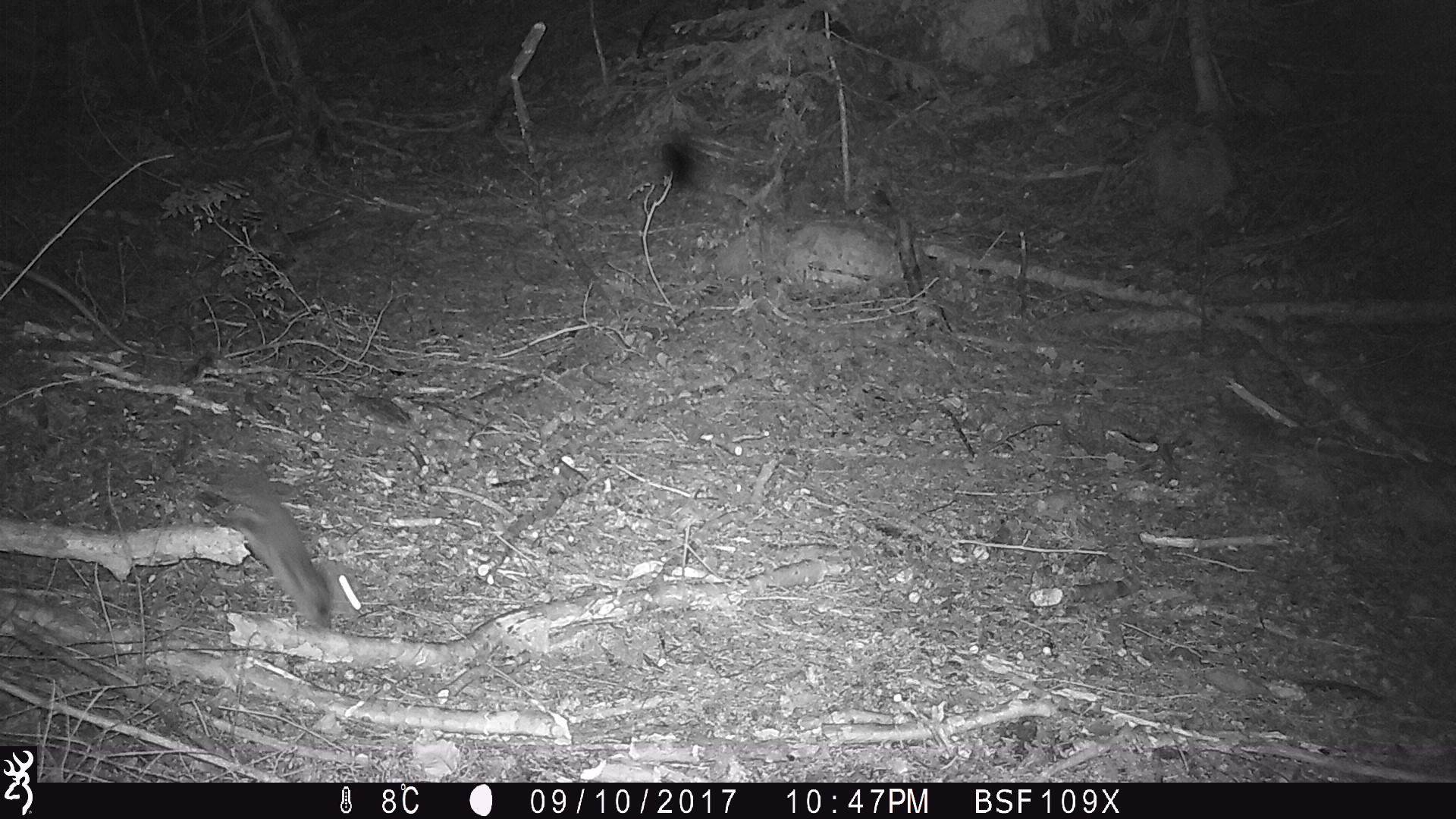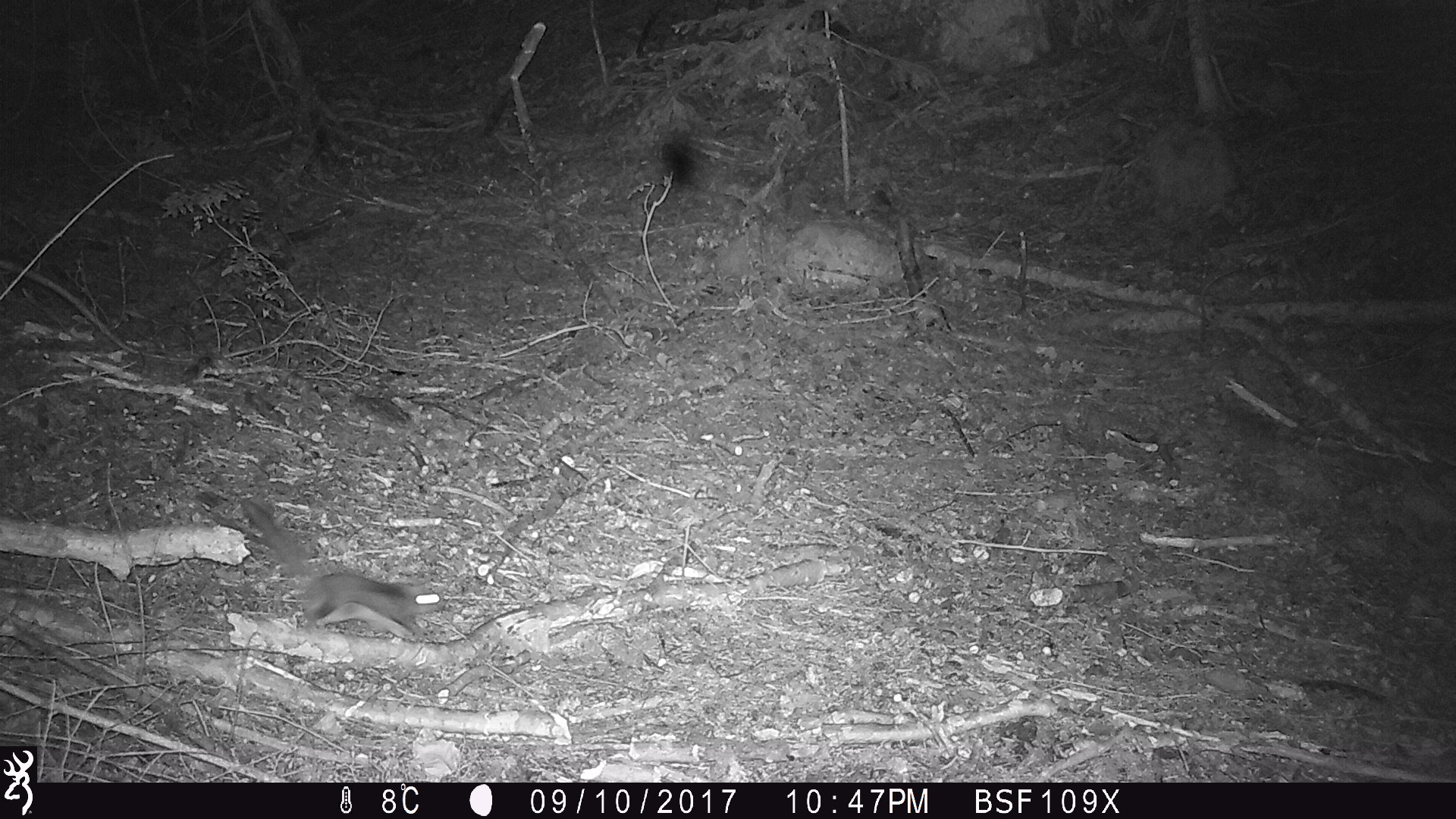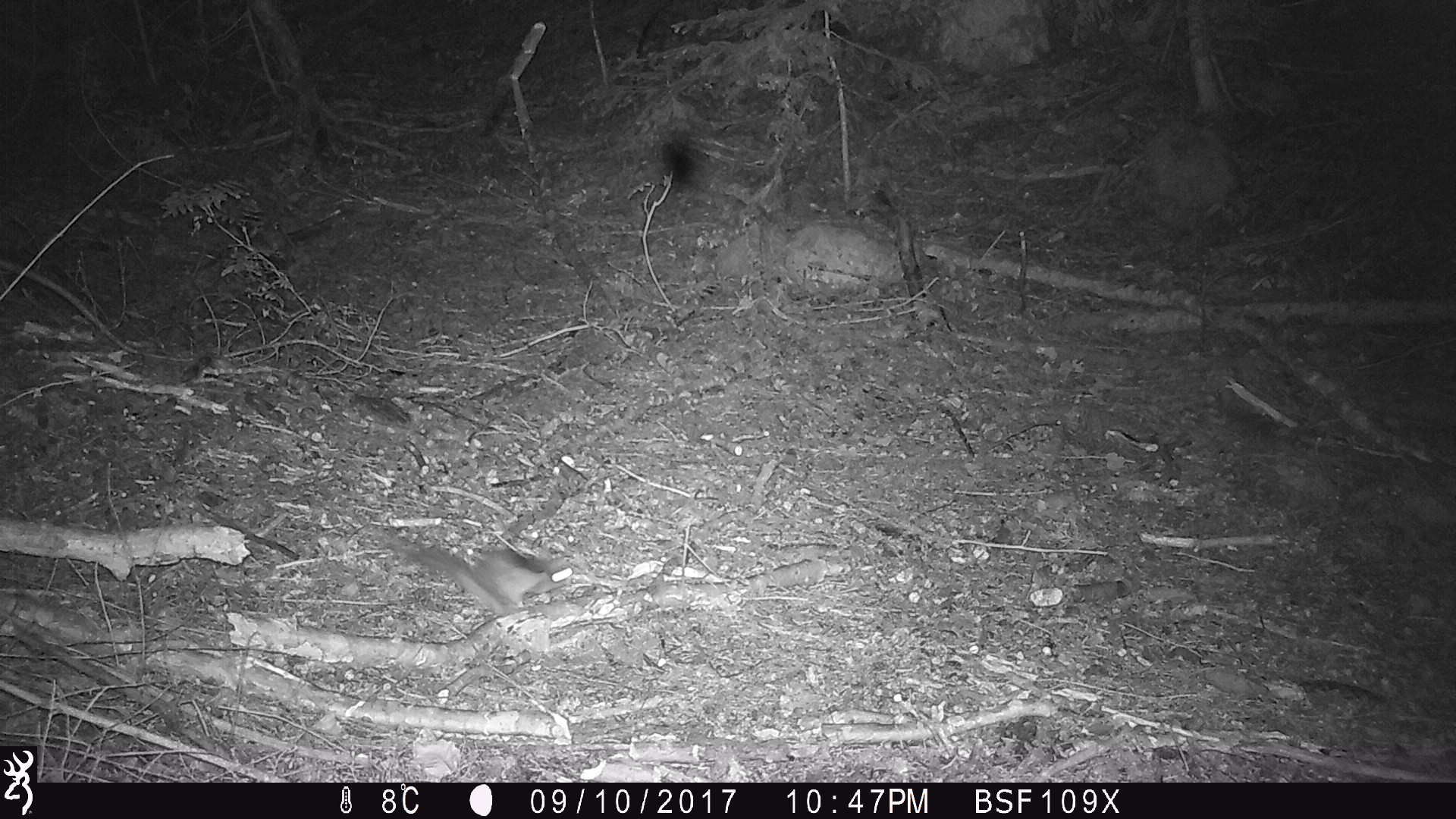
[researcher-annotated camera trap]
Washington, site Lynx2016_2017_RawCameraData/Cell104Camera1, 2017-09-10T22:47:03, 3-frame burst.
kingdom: Animalia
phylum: Chordata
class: Mammalia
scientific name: Mammalia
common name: small mammal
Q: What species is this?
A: Small mammal (Mammalia).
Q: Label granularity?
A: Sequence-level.